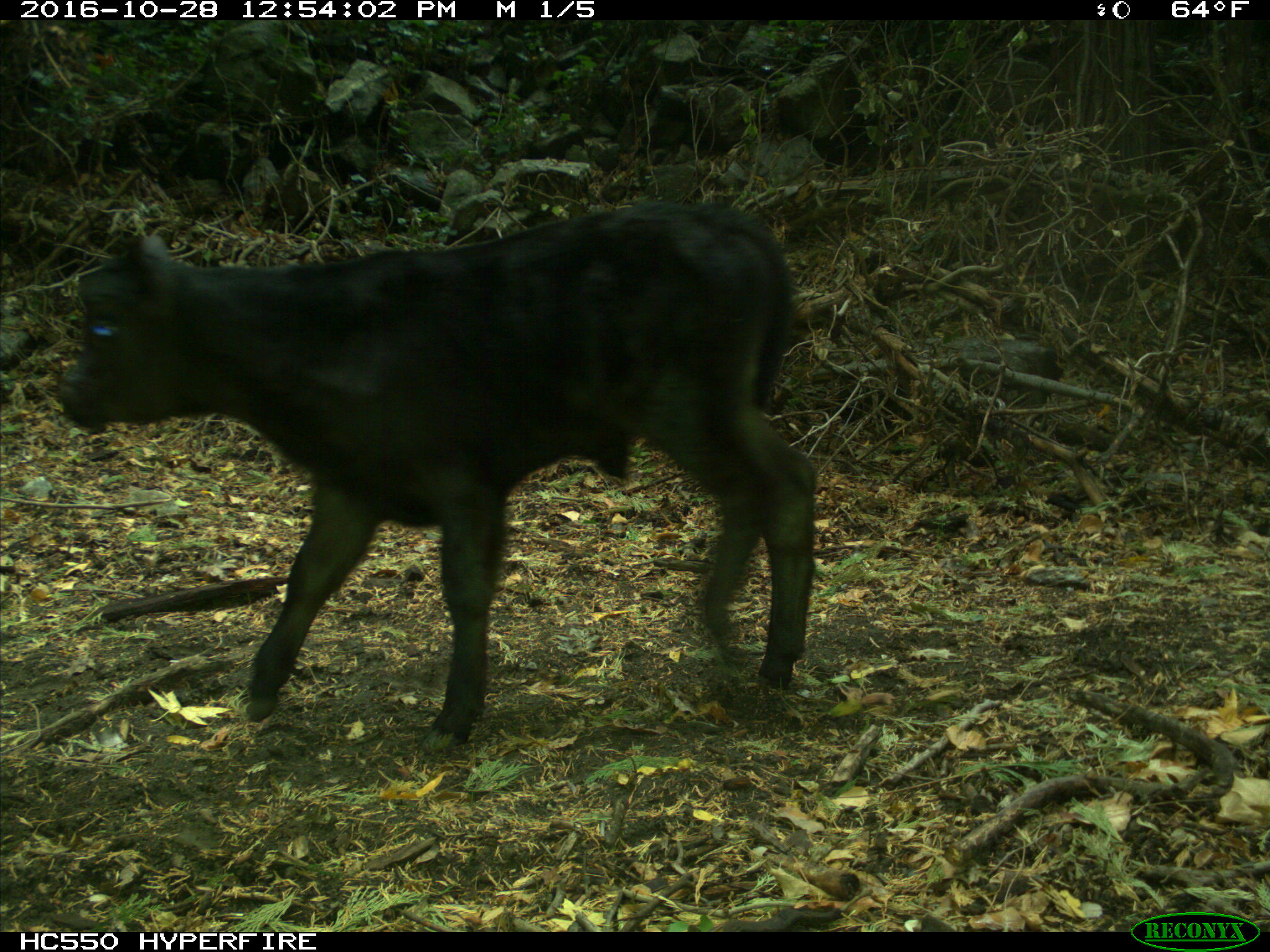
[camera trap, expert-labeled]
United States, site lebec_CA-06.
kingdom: Animalia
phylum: Chordata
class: Mammalia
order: Artiodactyla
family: Bovidae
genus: Bos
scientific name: Bos taurus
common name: domestic cow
Bos taurus (domestic cow).